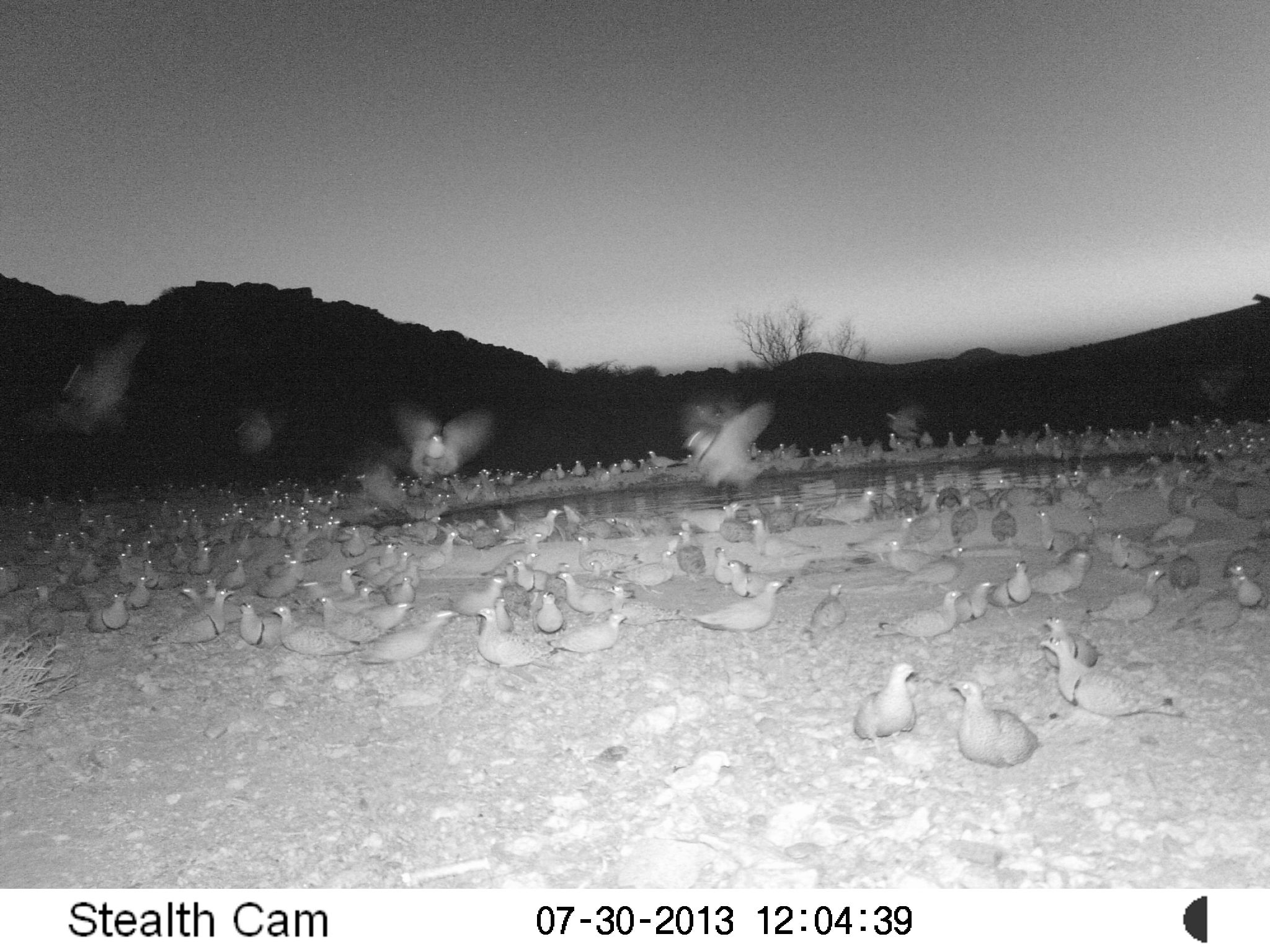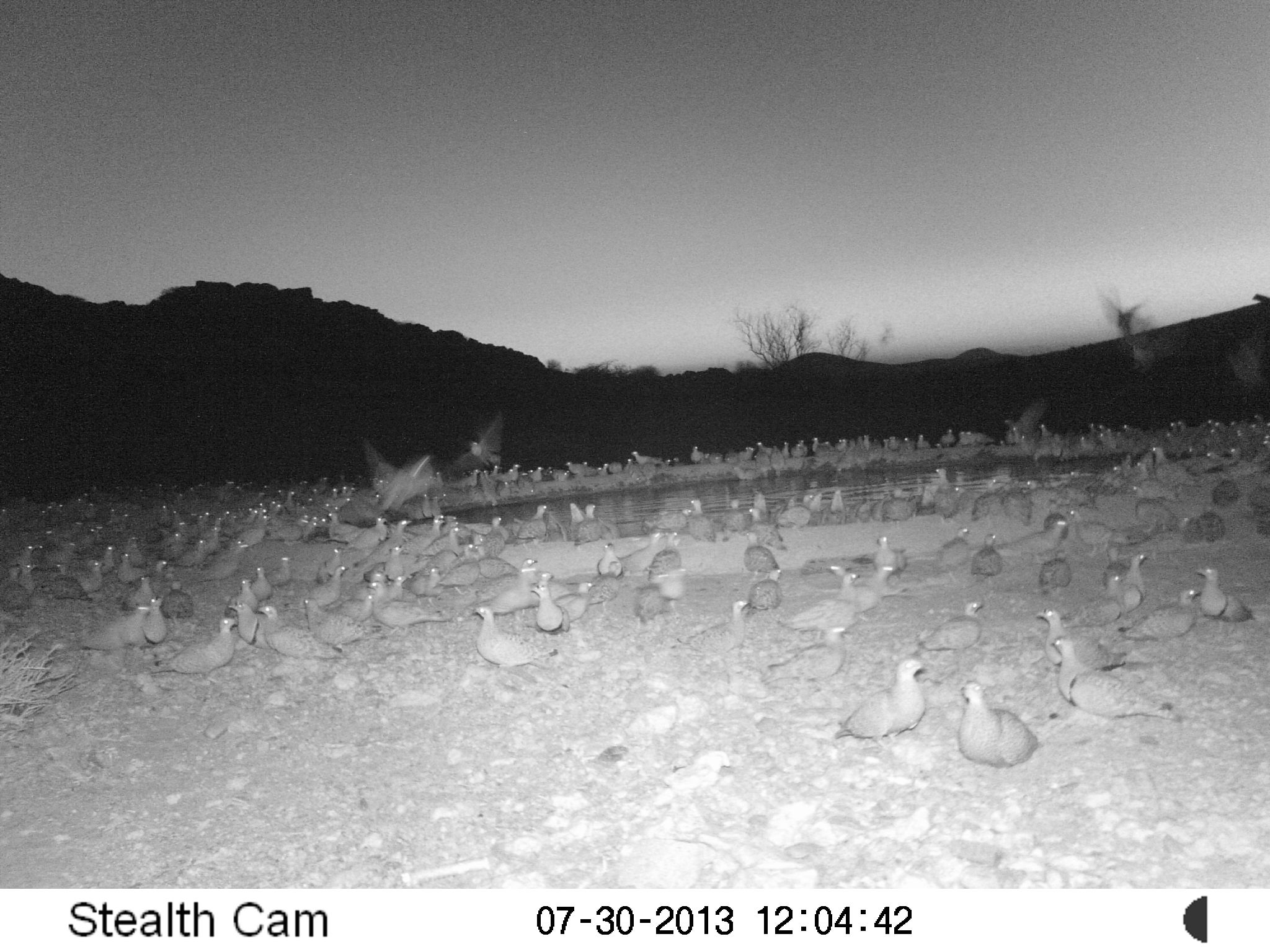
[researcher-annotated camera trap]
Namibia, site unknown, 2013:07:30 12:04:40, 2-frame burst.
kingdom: Animalia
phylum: Chordata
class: Aves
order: Pterocliformes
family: Pteroclidae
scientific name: Pteroclidae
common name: sandgrouse